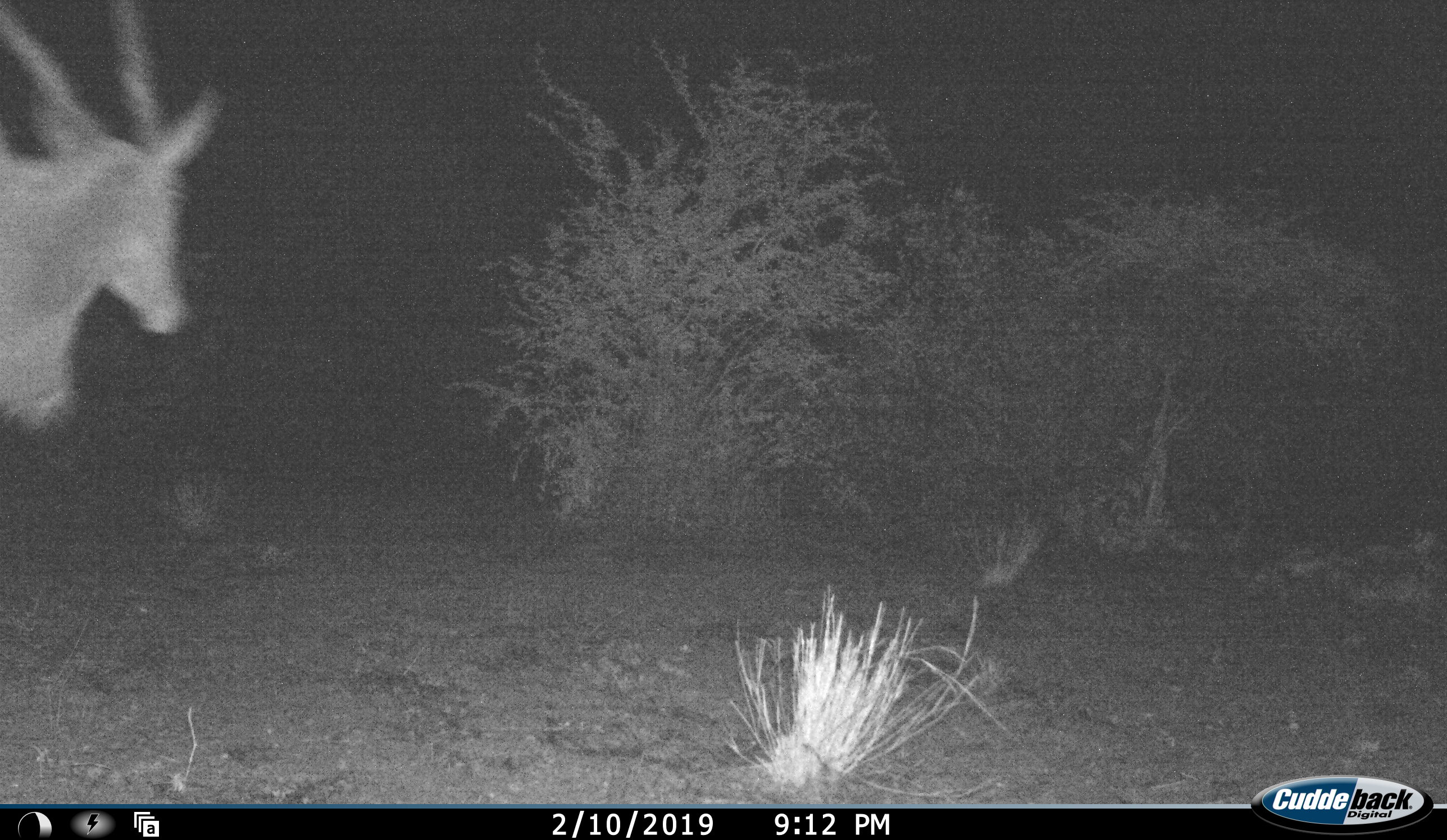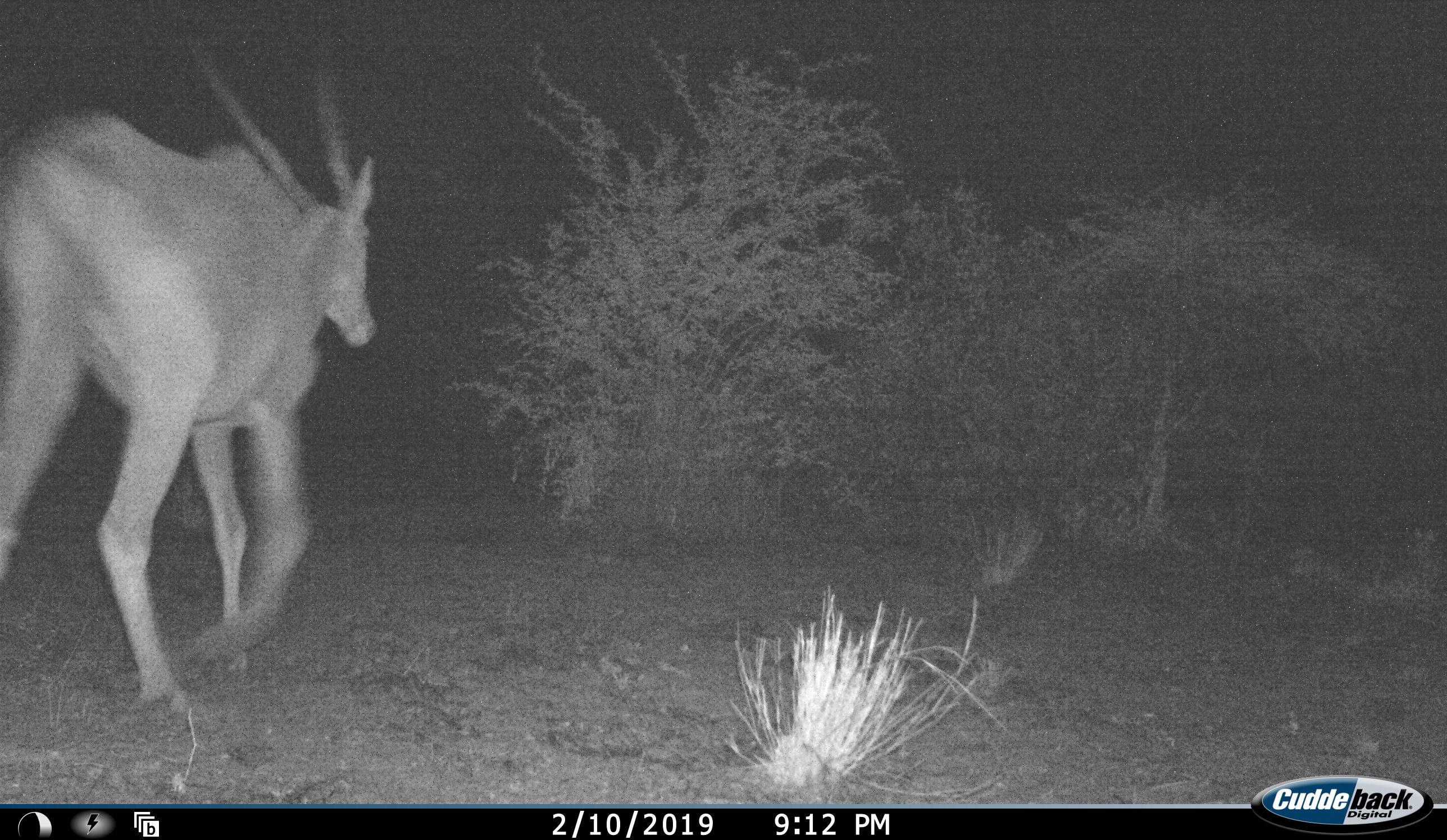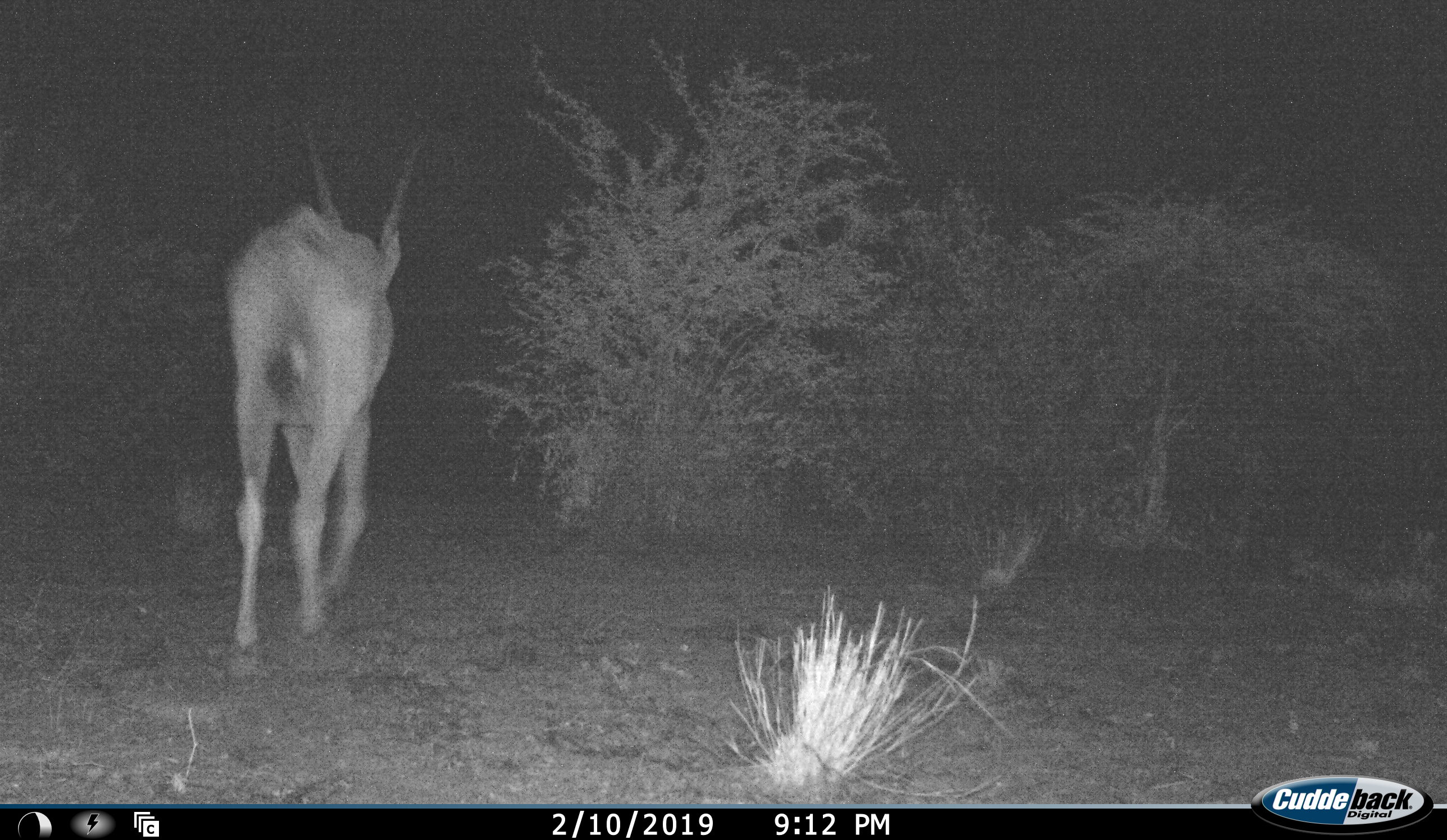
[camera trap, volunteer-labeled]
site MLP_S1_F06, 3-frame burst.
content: unidentified animal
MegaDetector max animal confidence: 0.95